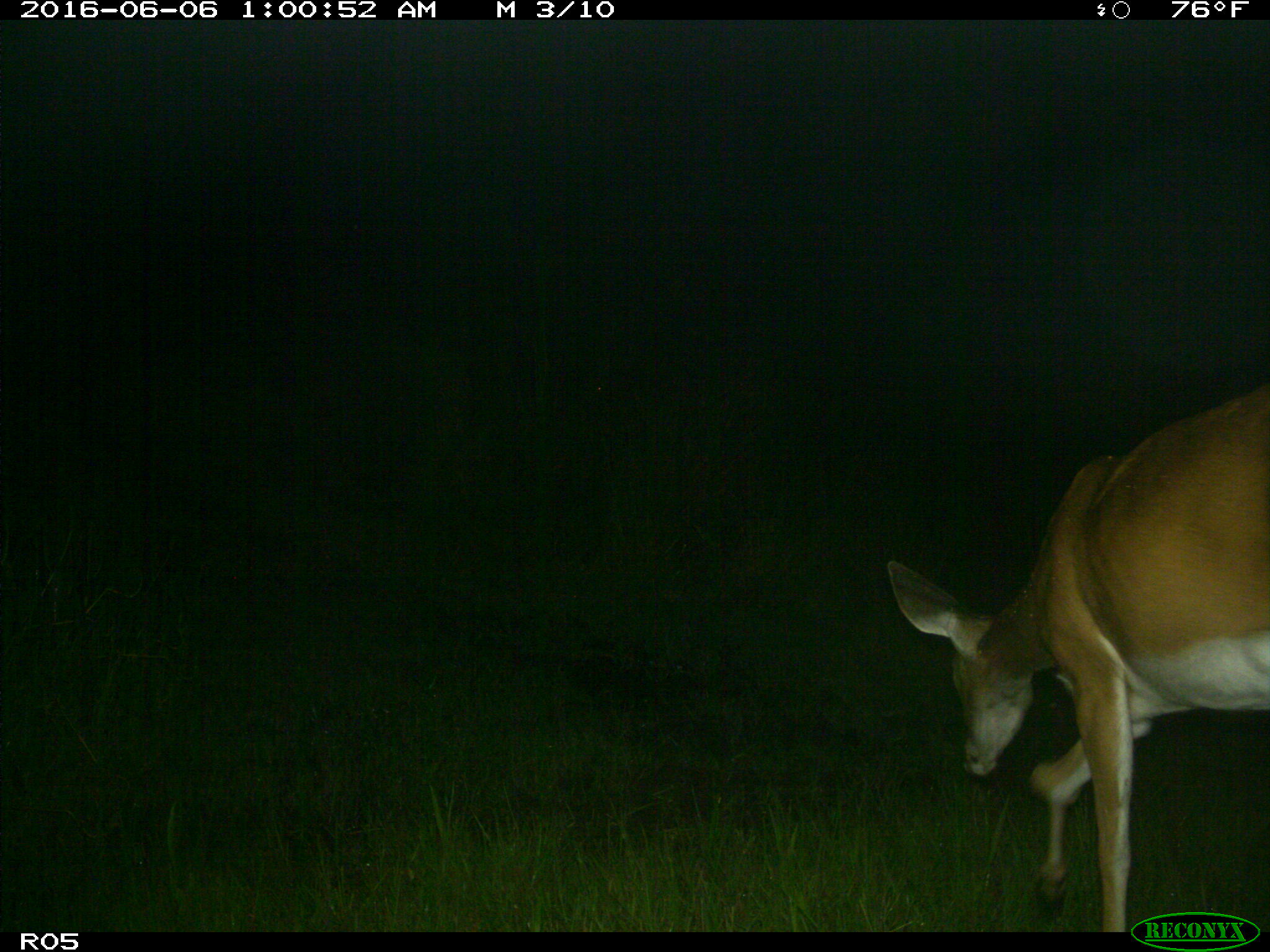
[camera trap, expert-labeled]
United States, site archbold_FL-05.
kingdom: Animalia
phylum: Chordata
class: Mammalia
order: Artiodactyla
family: Cervidae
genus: Odocoileus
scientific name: Odocoileus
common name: deer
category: unidentified deer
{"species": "unidentified deer (deer) (Odocoileus)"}